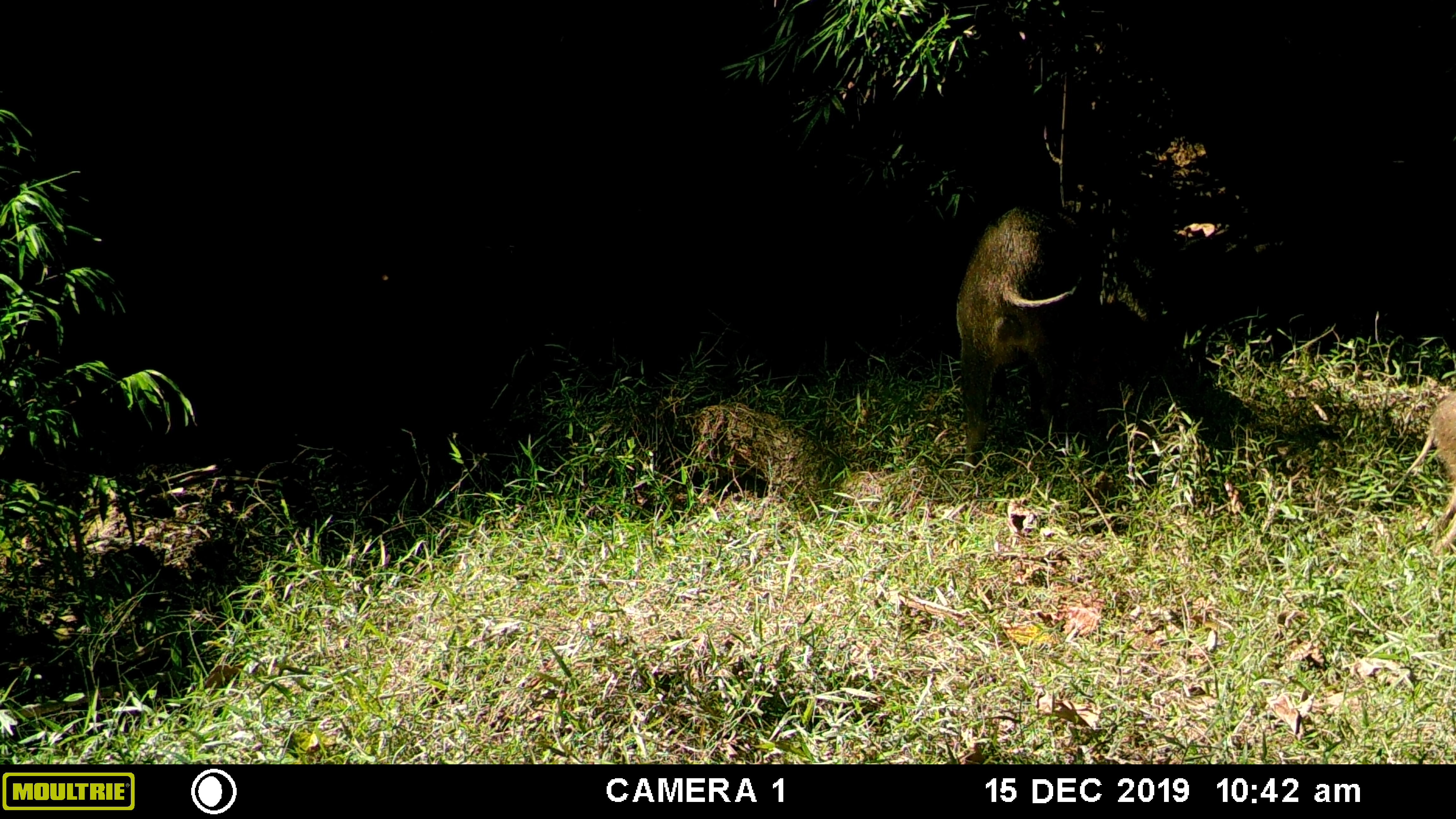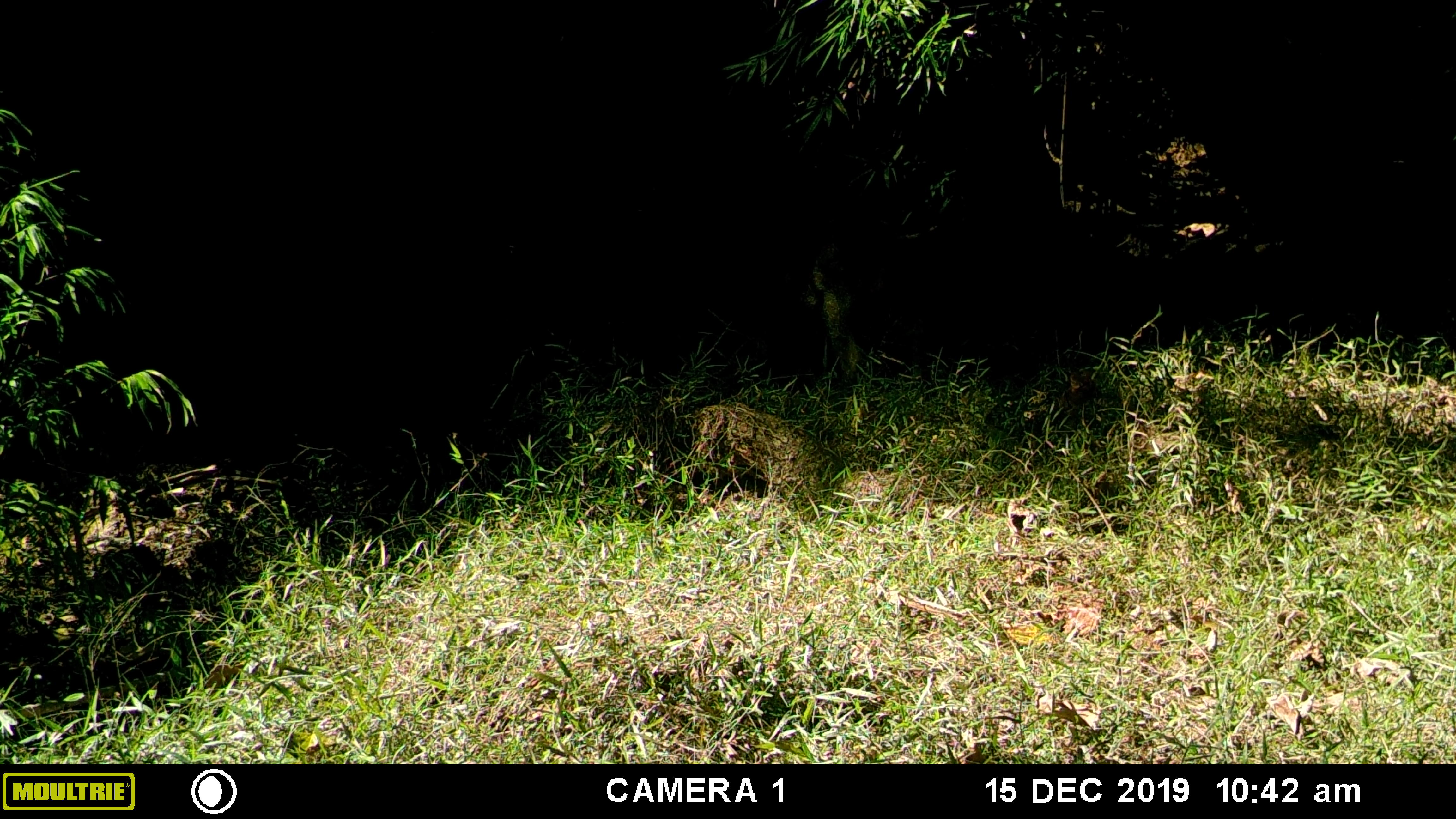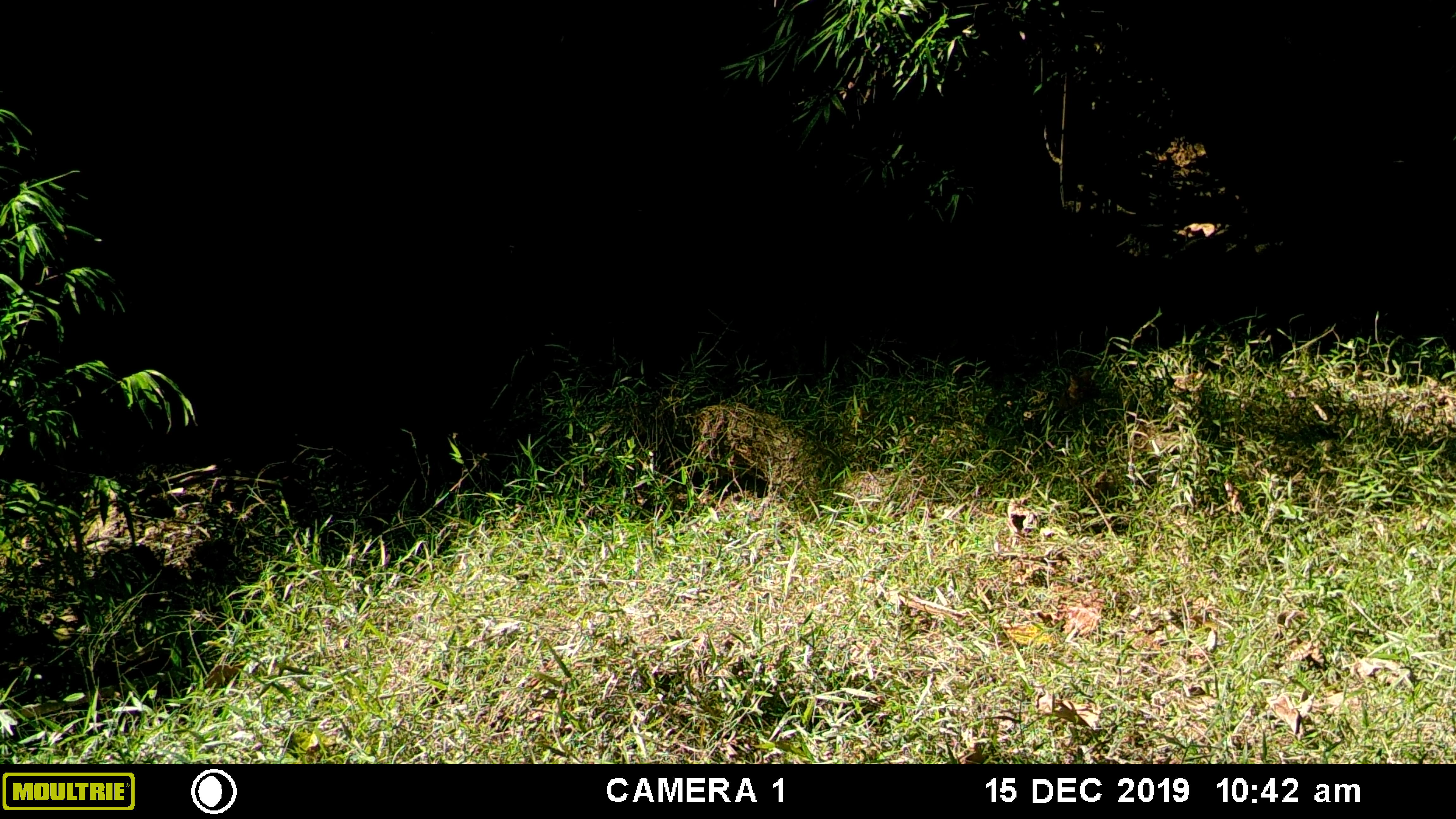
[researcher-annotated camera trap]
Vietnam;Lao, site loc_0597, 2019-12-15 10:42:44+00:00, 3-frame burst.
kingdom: Animalia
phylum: Chordata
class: Mammalia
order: Artiodactyla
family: Suidae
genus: Sus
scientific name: Sus scrofa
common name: eurasian wild pig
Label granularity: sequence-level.